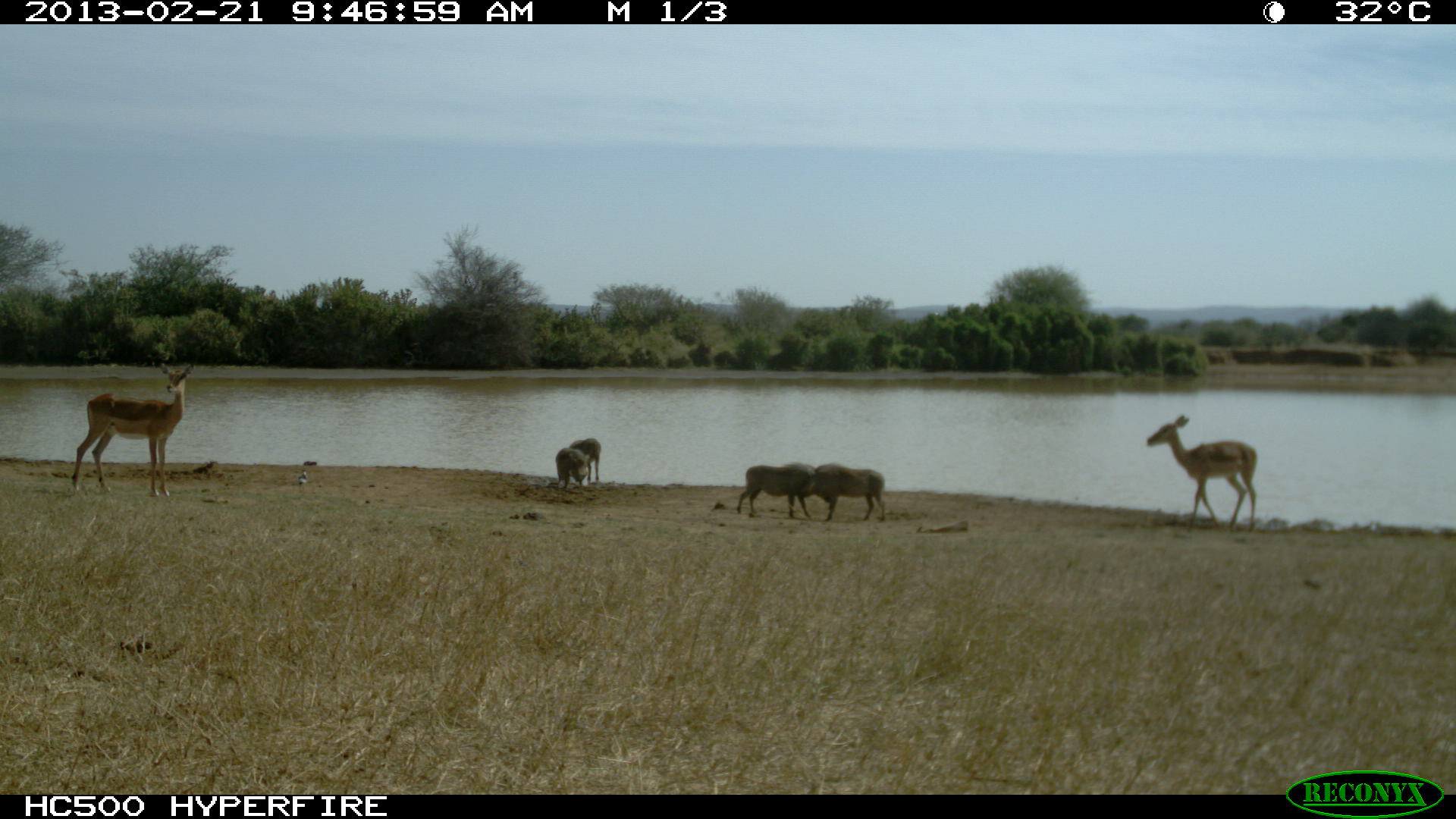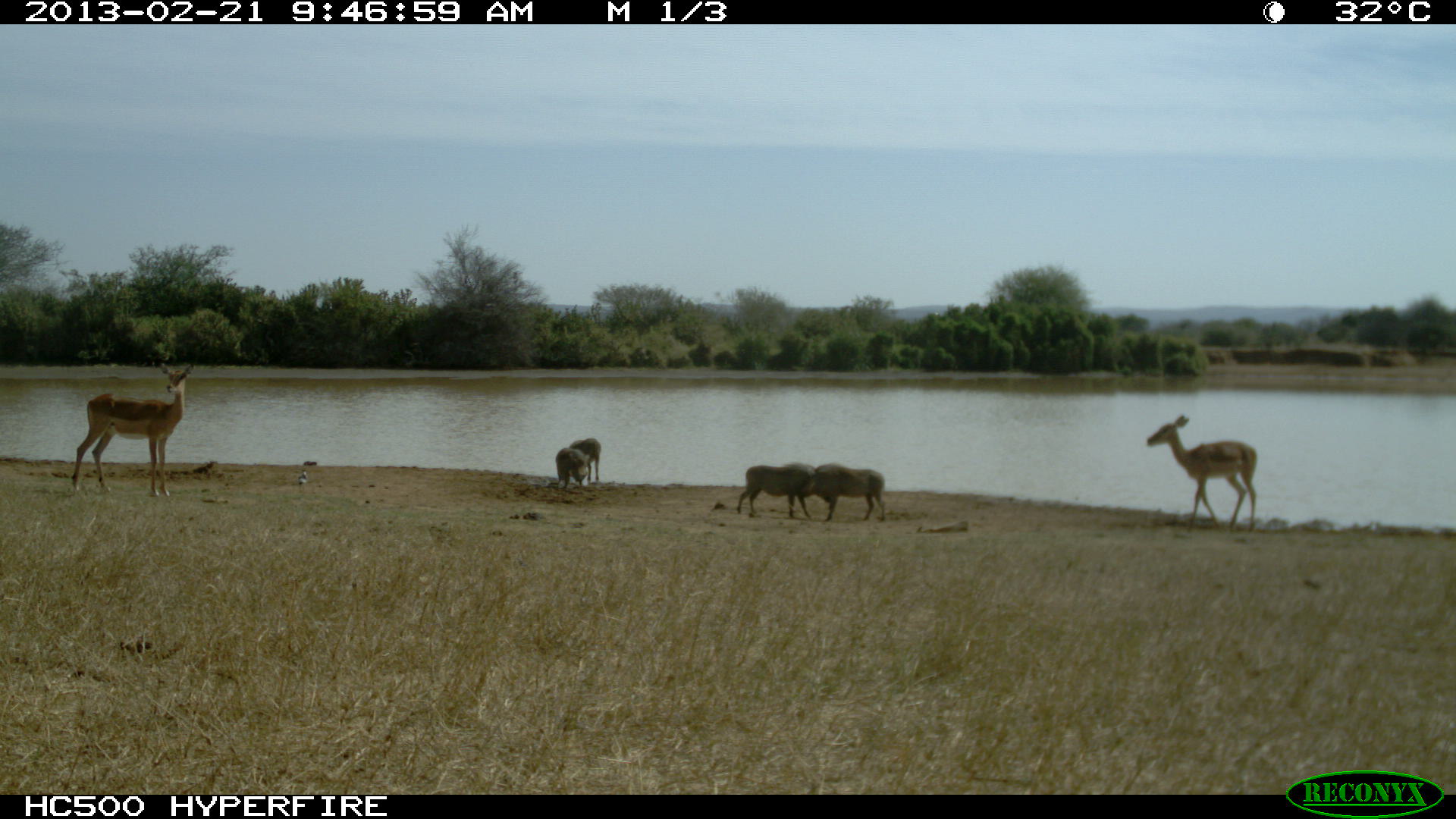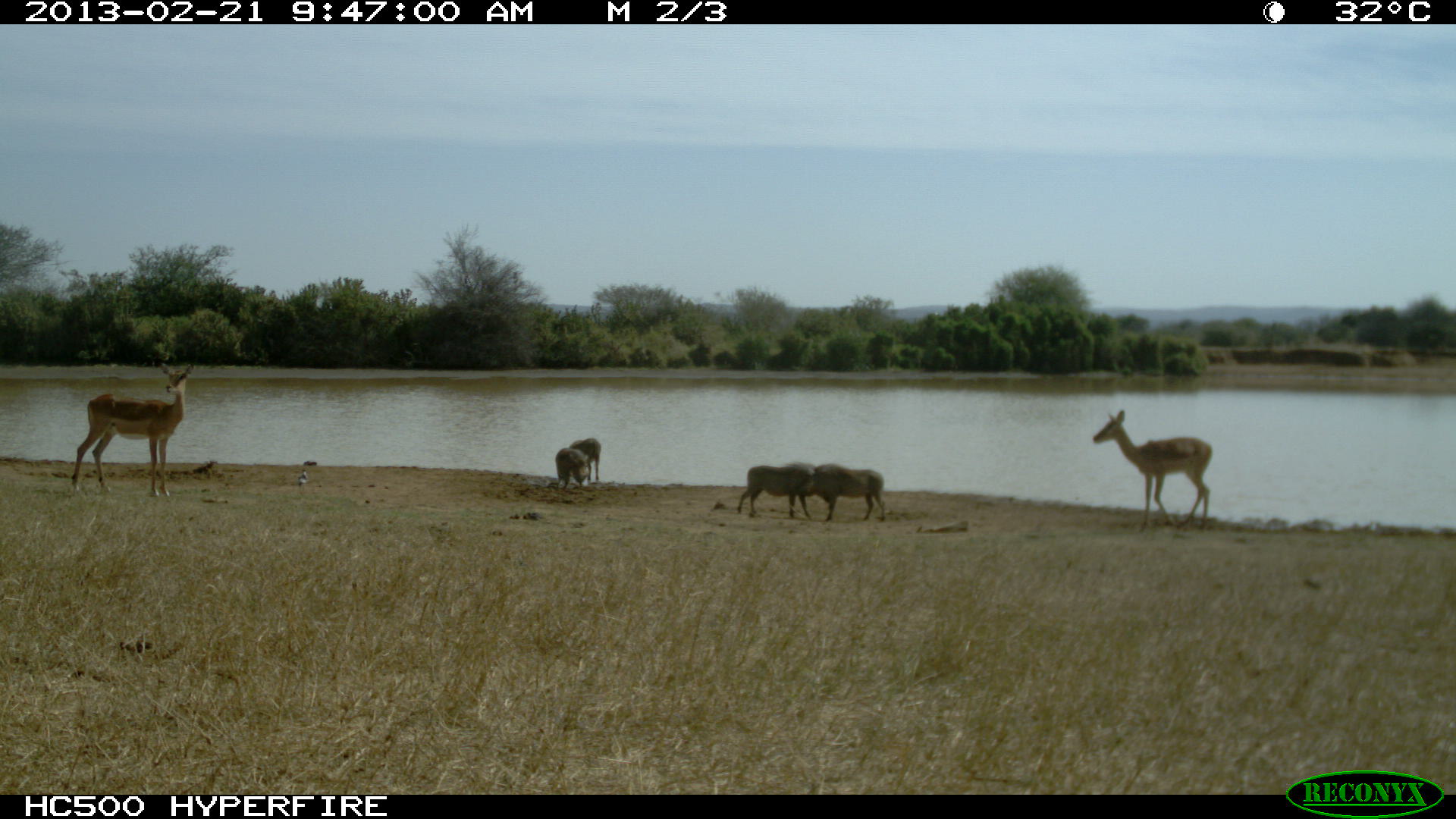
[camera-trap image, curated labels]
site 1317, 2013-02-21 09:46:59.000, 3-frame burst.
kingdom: Animalia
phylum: Chordata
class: Mammalia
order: Artiodactyla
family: Suidae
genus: Phacochoerus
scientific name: Phacochoerus africanus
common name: common warthog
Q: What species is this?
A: Phacochoerus africanus (common warthog).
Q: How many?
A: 4.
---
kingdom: Animalia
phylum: Chordata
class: Mammalia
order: Artiodactyla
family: Bovidae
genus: Aepyceros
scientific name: Aepyceros melampus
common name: impala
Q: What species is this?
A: Aepyceros melampus (impala).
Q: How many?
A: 2.